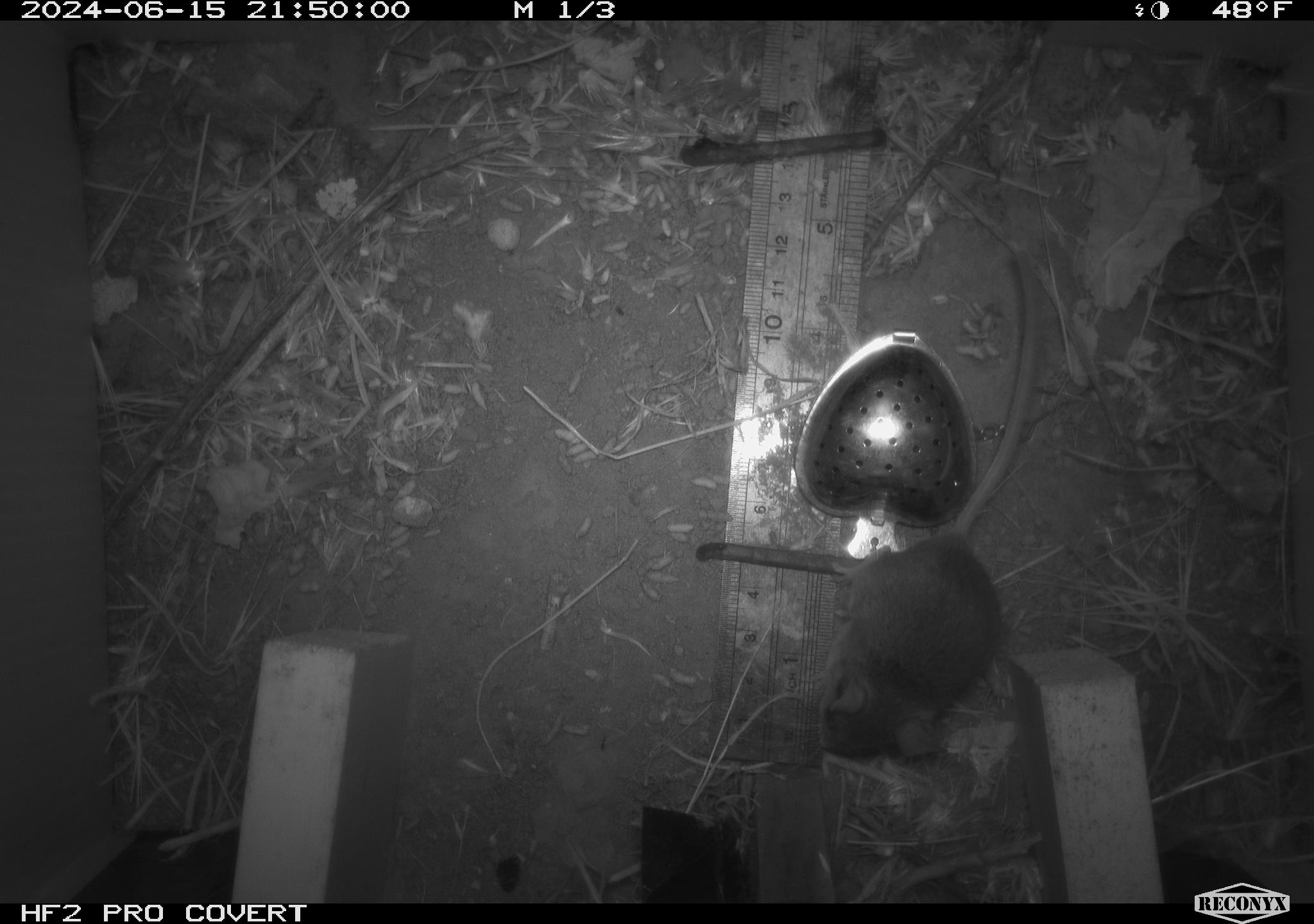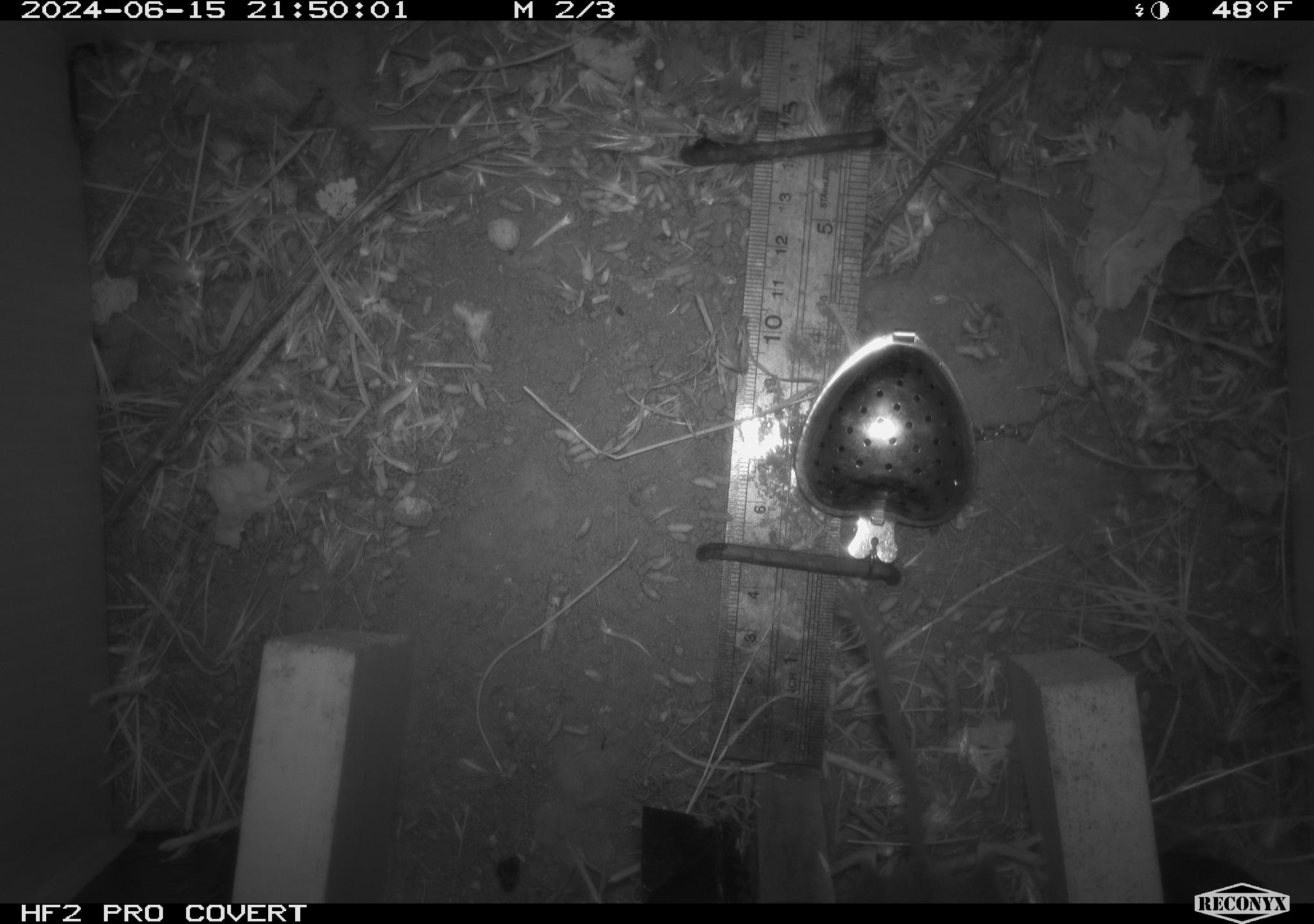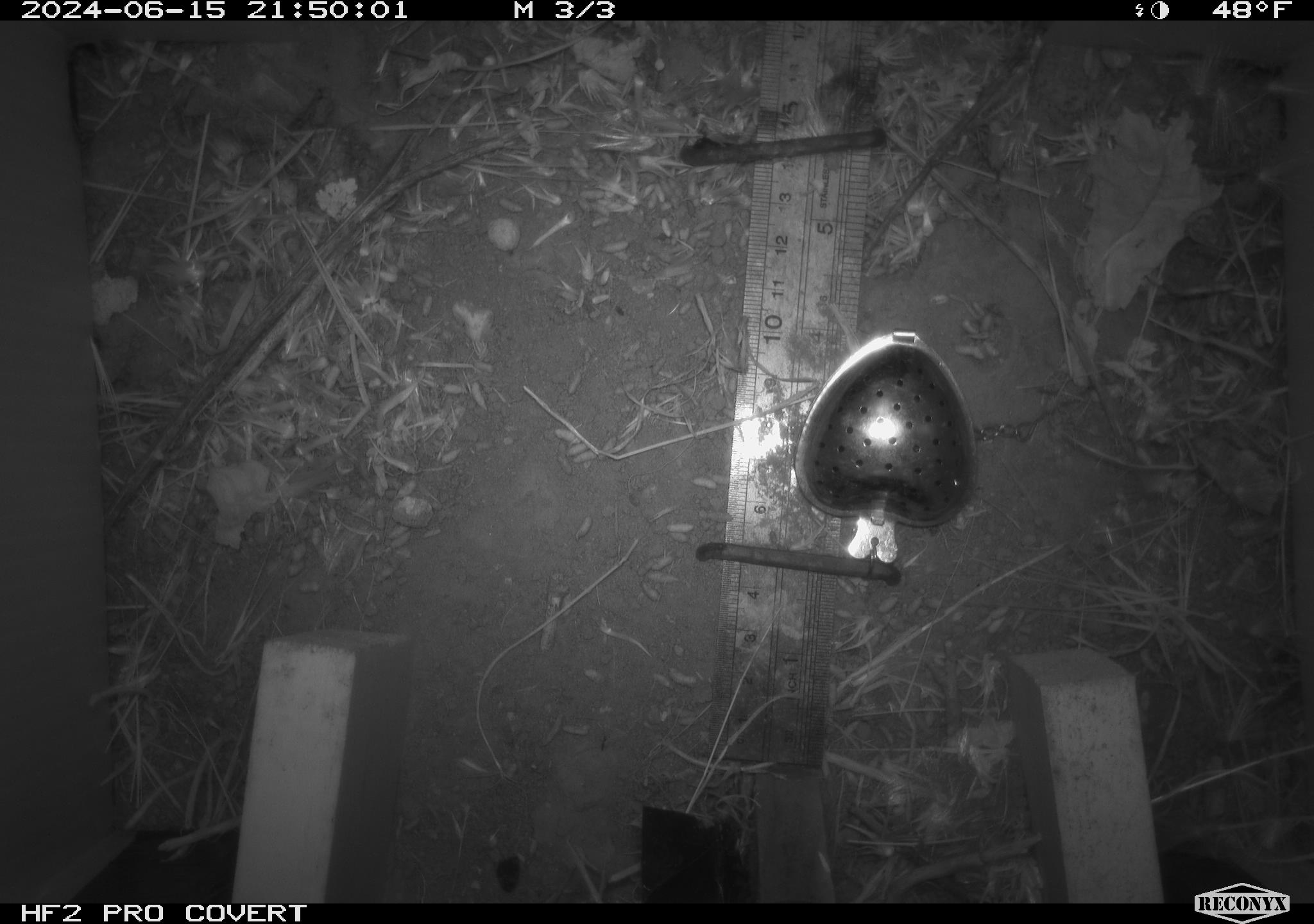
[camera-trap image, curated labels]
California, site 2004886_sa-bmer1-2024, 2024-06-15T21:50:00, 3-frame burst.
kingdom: Animalia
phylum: Chordata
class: Mammalia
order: Rodentia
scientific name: Rodentia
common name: mouse species